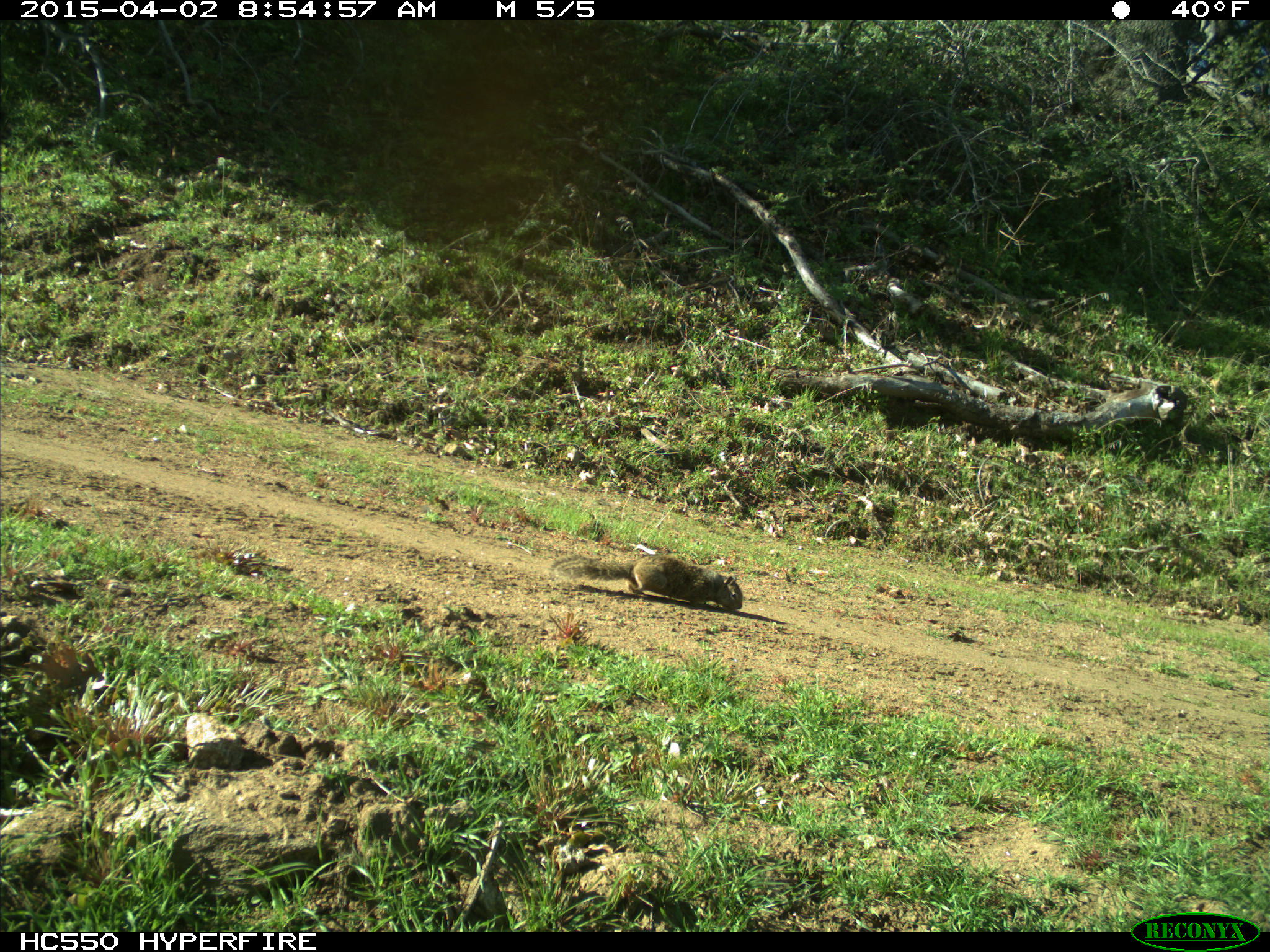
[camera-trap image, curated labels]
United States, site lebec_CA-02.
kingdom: Animalia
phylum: Chordata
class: Mammalia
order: Rodentia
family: Sciuridae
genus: Otospermophilus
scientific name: Otospermophilus beecheyi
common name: california ground squirrel